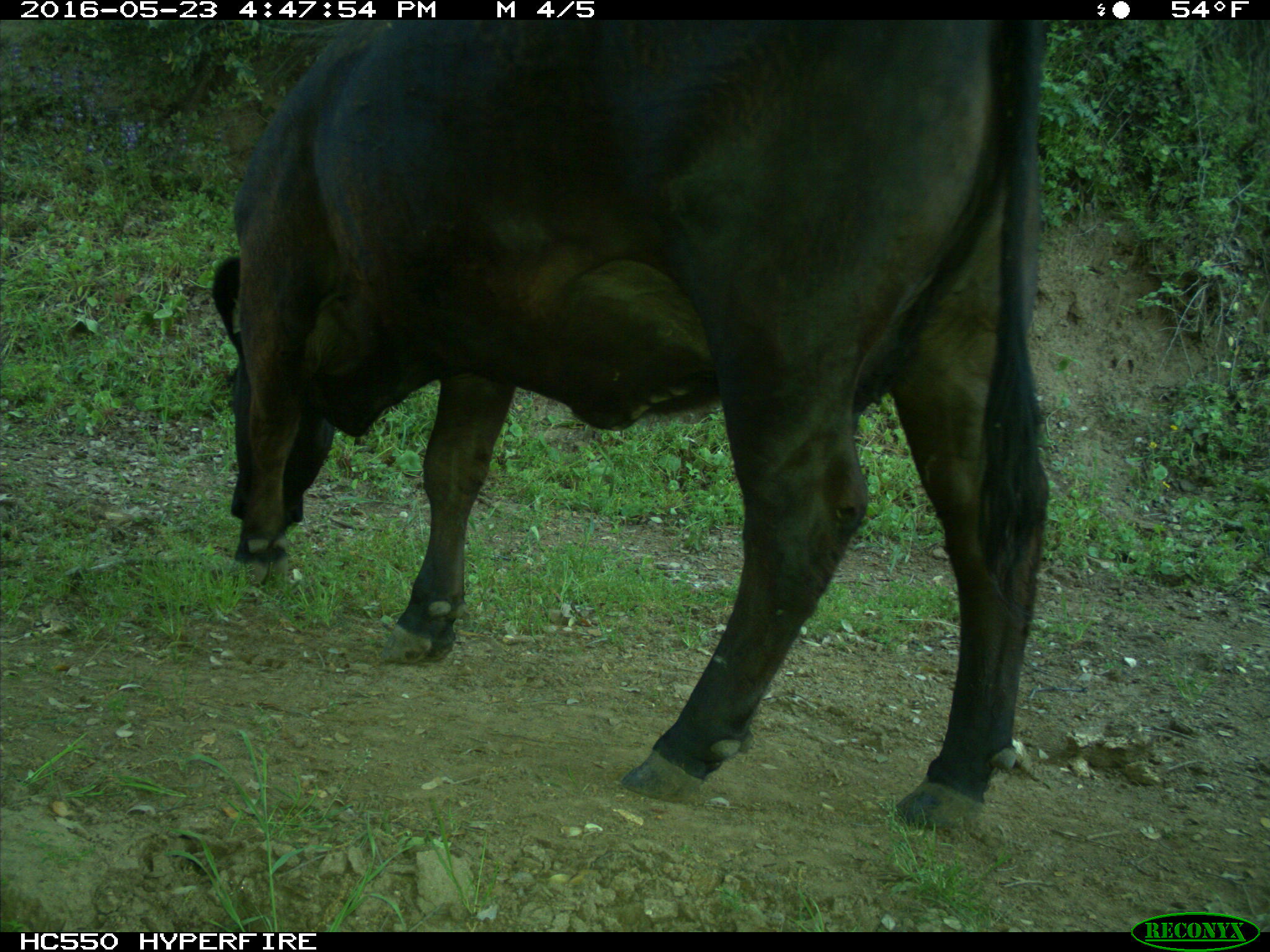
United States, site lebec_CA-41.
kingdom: Animalia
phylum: Chordata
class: Mammalia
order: Artiodactyla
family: Bovidae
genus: Bos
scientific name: Bos taurus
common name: domestic cow